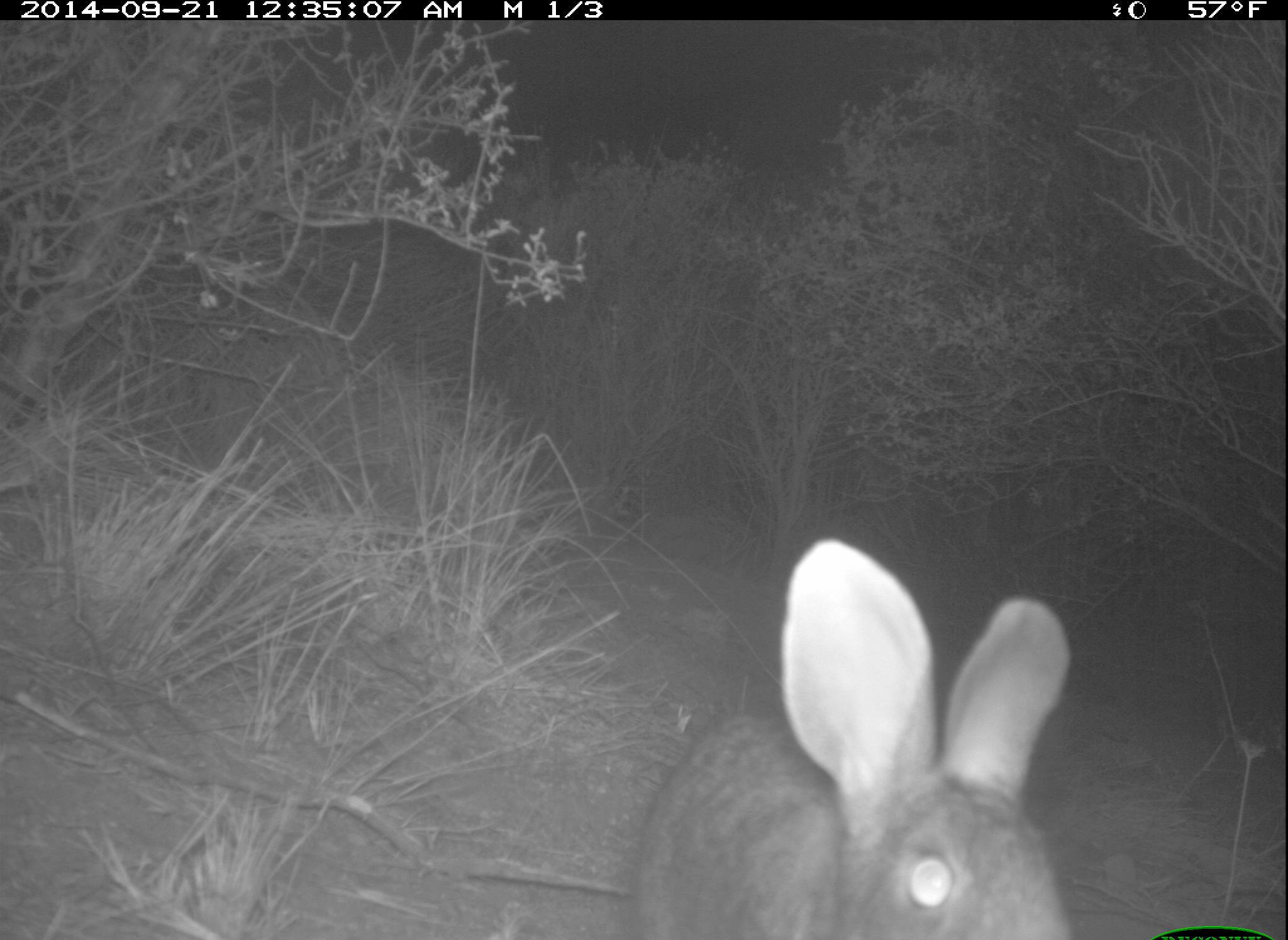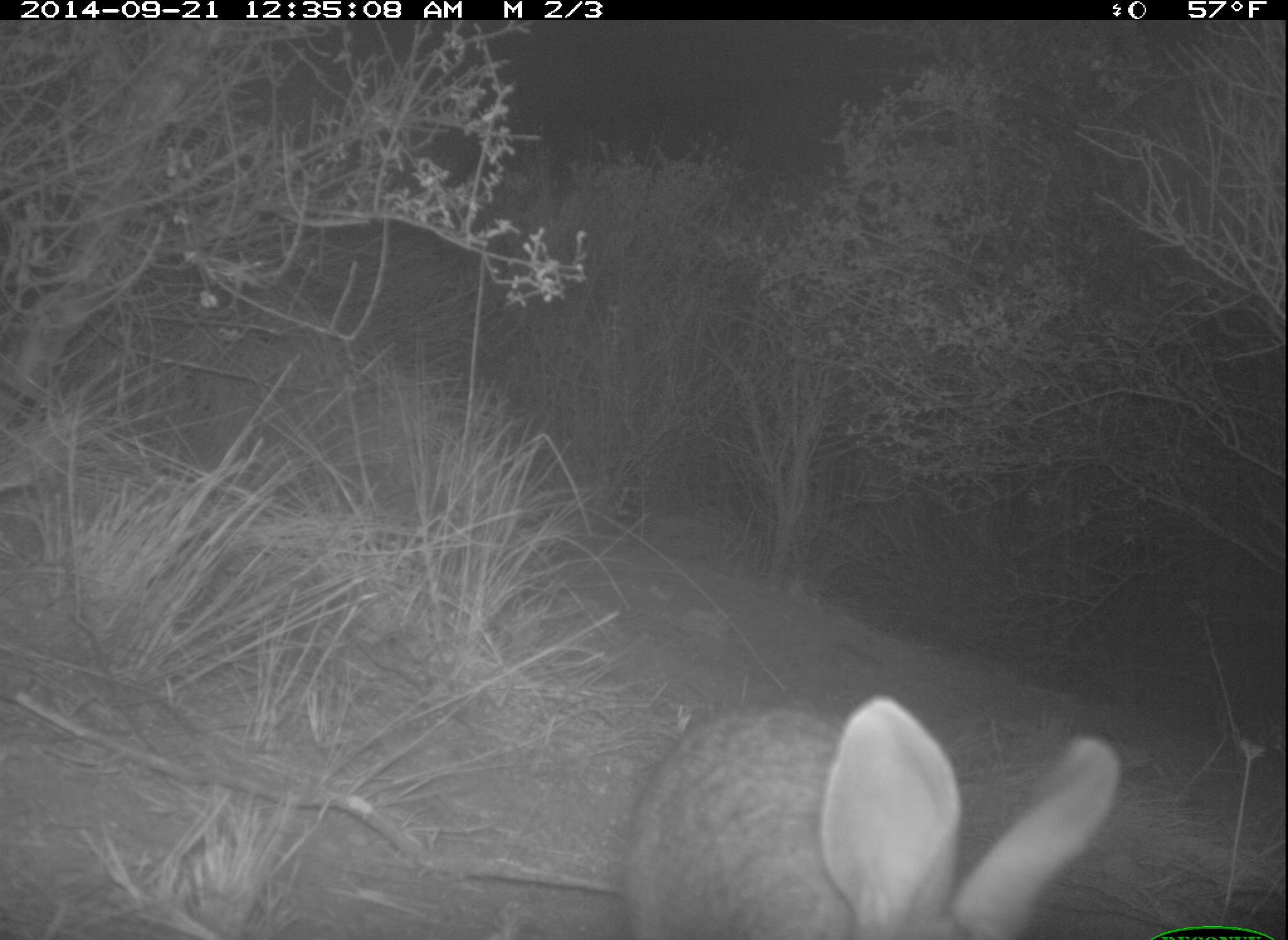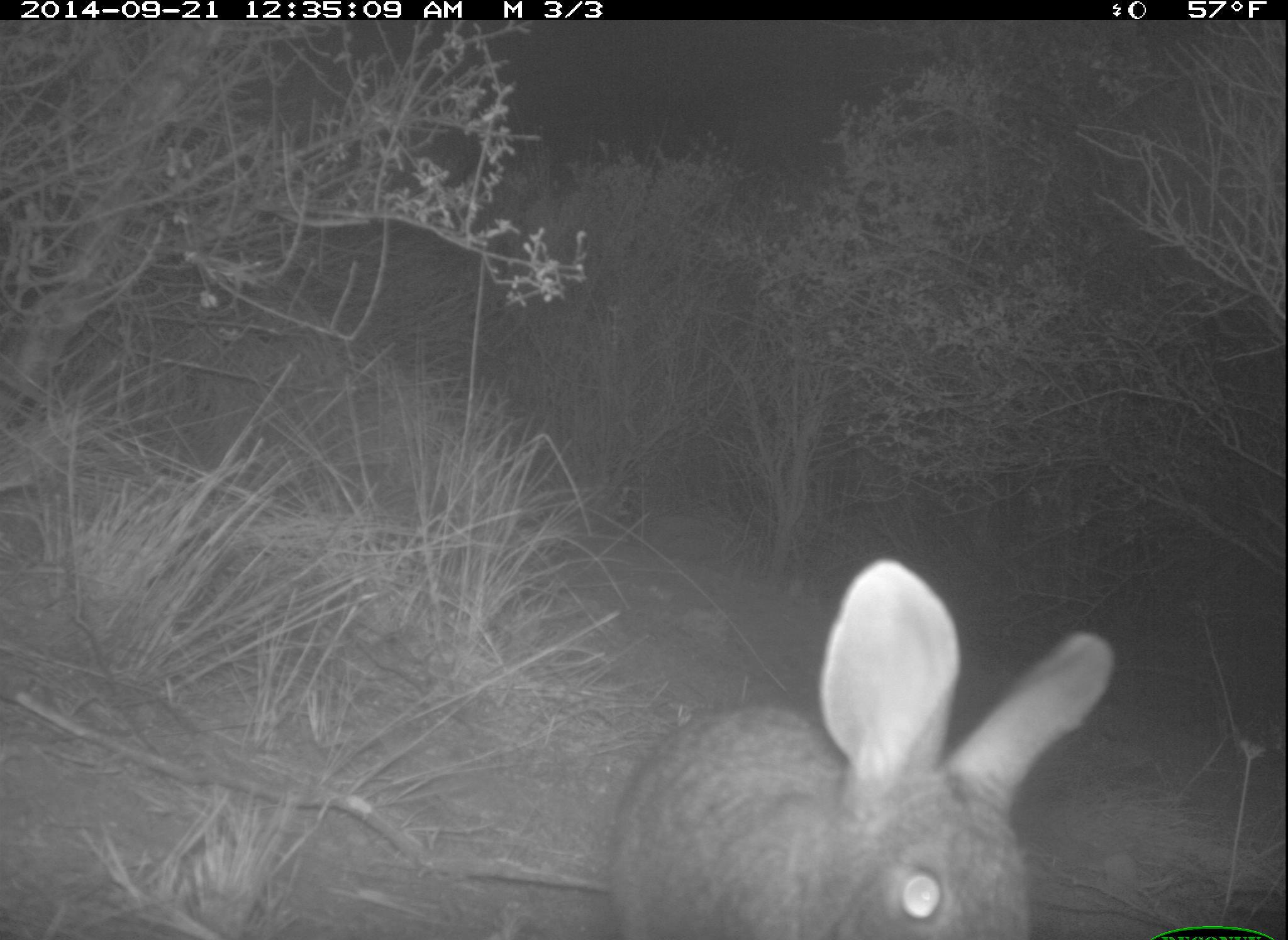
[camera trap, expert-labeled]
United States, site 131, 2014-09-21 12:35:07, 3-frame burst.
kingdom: Animalia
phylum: Chordata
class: Mammalia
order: Lagomorpha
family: Leporidae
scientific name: Leporidae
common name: rabbits and hares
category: rabbit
Rabbit (rabbits and hares) (Leporidae).